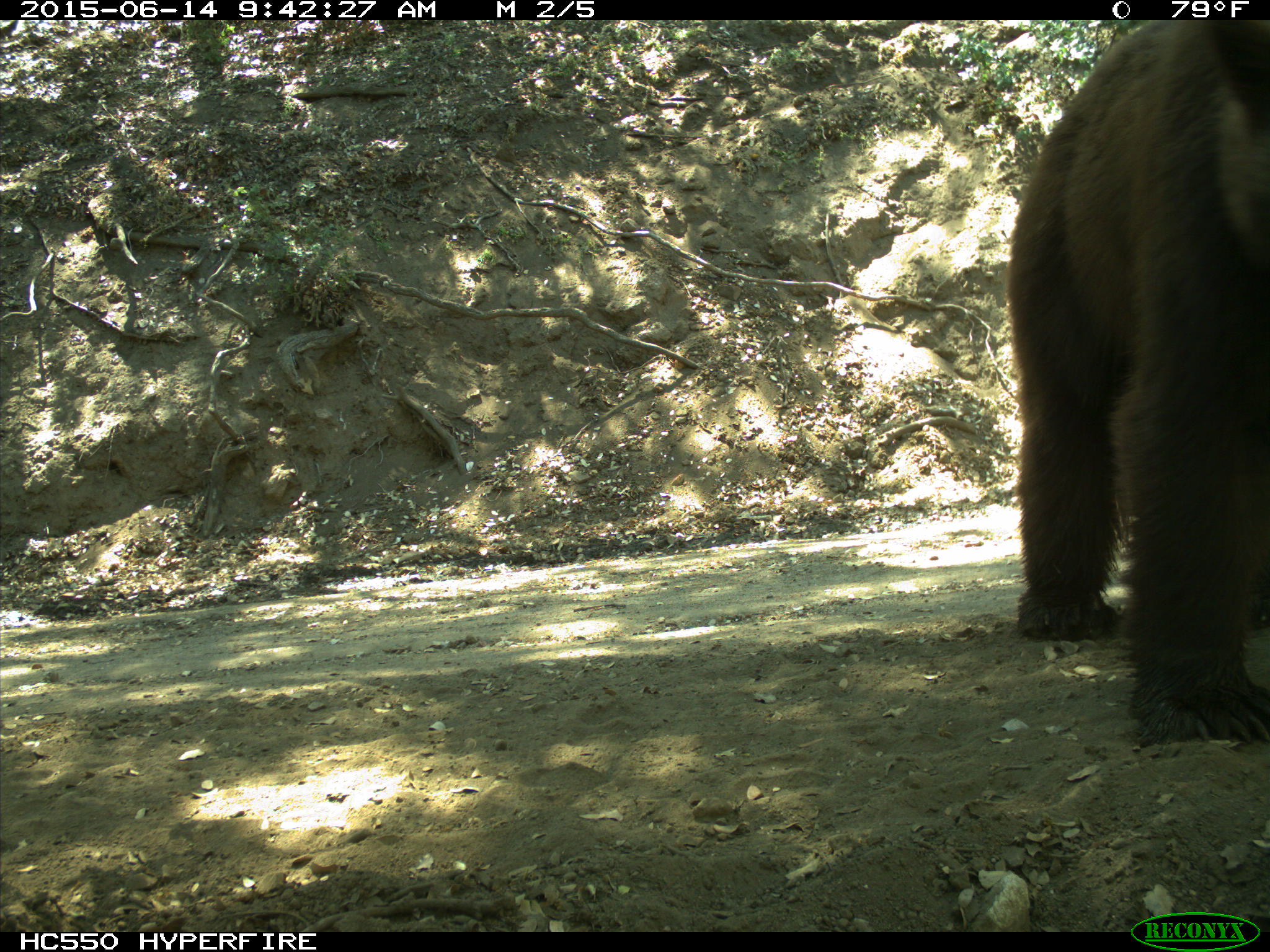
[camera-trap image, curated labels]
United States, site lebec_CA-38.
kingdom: Animalia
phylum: Chordata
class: Mammalia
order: Carnivora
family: Ursidae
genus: Ursus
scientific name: Ursus americanus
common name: american black bear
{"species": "Ursus americanus (american black bear)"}